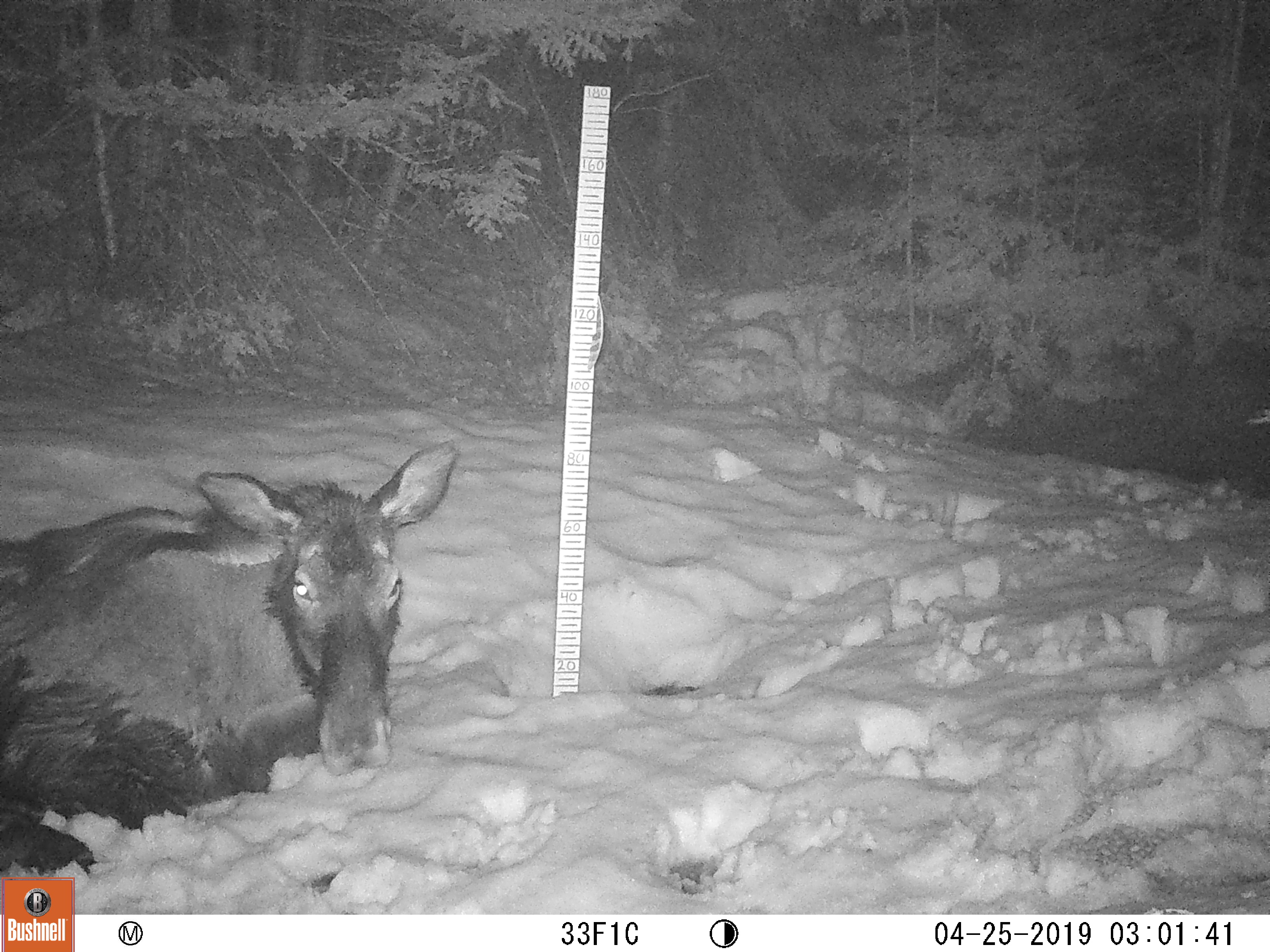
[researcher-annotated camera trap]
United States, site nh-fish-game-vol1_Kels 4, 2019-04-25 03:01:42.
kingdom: Animalia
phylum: Chordata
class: Mammalia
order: Artiodactyla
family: Cervidae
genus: Alces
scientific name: Alces alces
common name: moose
Moose (Alces alces).